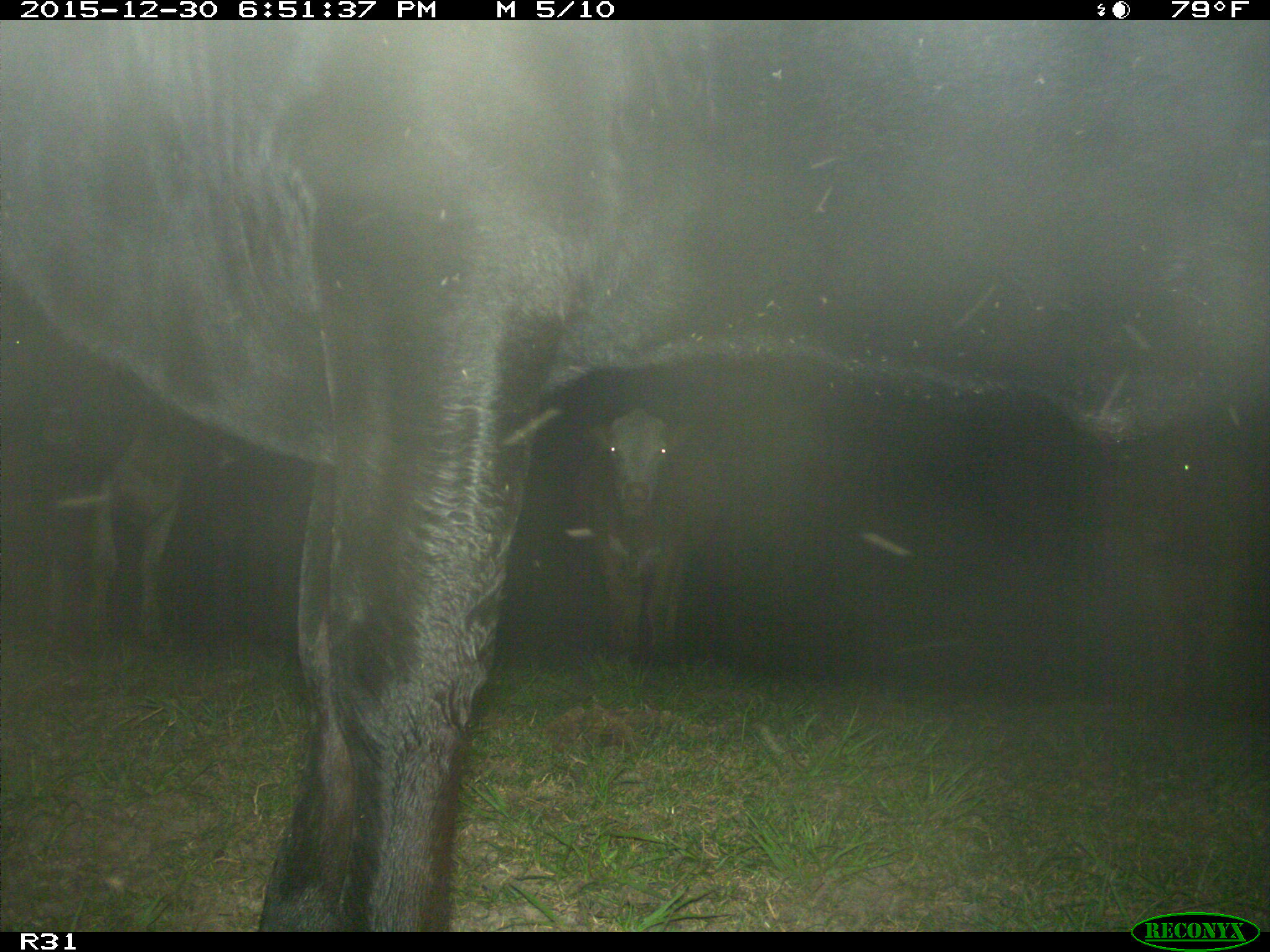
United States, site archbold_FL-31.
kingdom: Animalia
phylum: Chordata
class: Mammalia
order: Artiodactyla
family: Bovidae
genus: Bos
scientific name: Bos taurus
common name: domestic cow